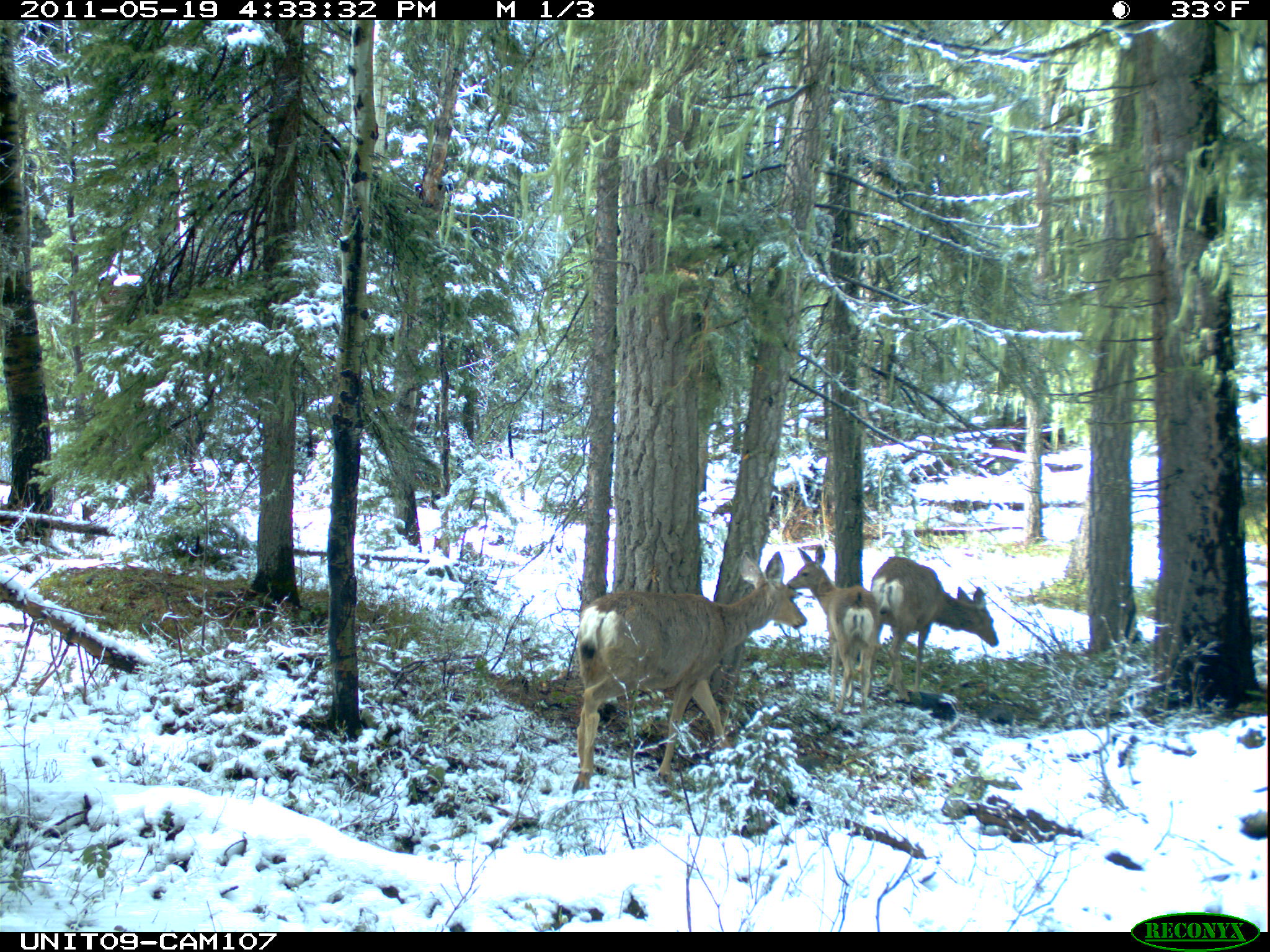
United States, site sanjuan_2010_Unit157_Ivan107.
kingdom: Animalia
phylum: Chordata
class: Mammalia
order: Artiodactyla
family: Cervidae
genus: Odocoileus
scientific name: Odocoileus hemionus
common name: mule deer